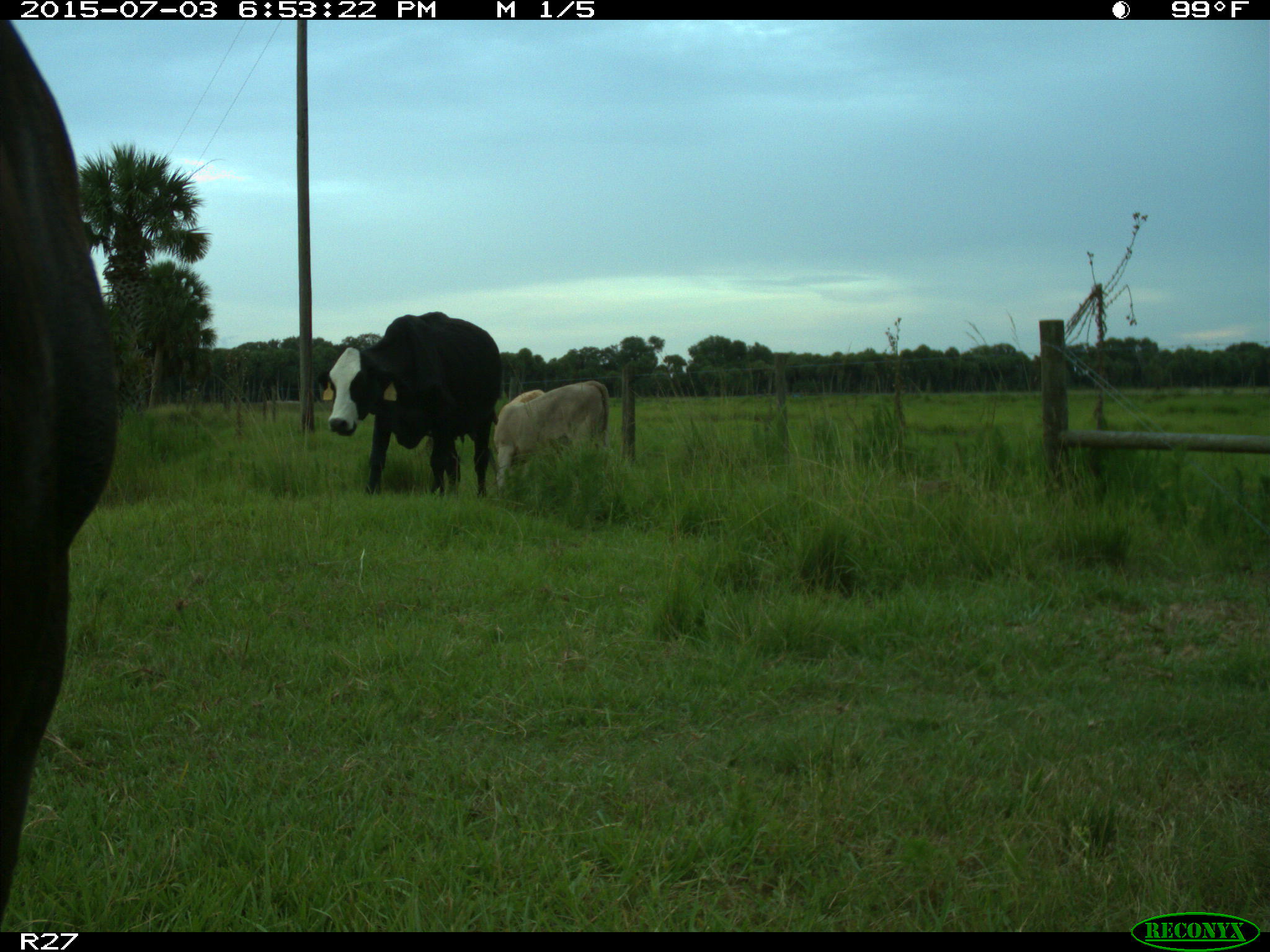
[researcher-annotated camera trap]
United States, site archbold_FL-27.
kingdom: Animalia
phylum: Chordata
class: Mammalia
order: Artiodactyla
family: Bovidae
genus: Bos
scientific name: Bos taurus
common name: domestic cow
Bos taurus (domestic cow).